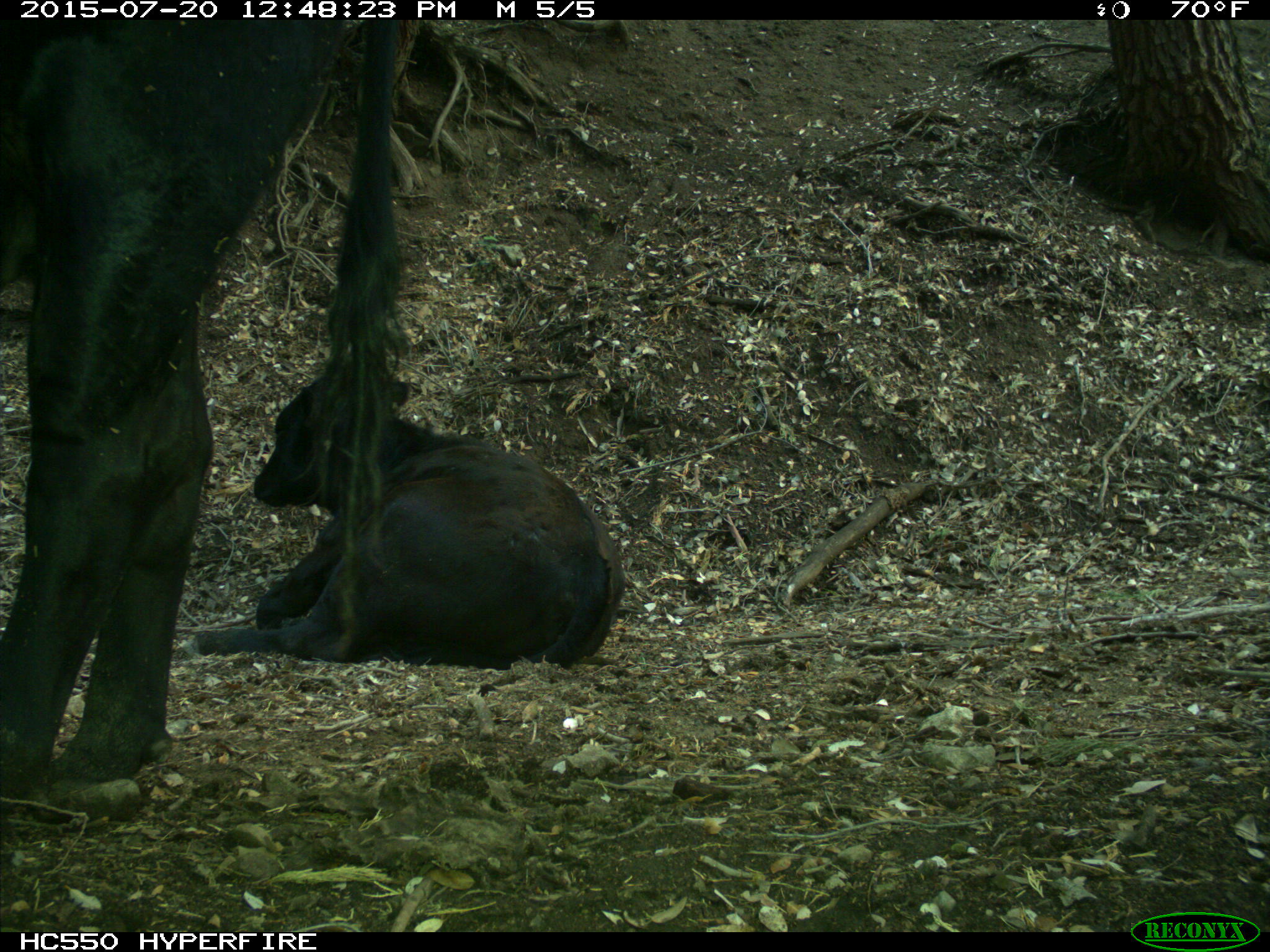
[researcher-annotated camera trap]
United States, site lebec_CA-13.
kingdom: Animalia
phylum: Chordata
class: Mammalia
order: Artiodactyla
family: Bovidae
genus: Bos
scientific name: Bos taurus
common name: domestic cow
Bos taurus (domestic cow).